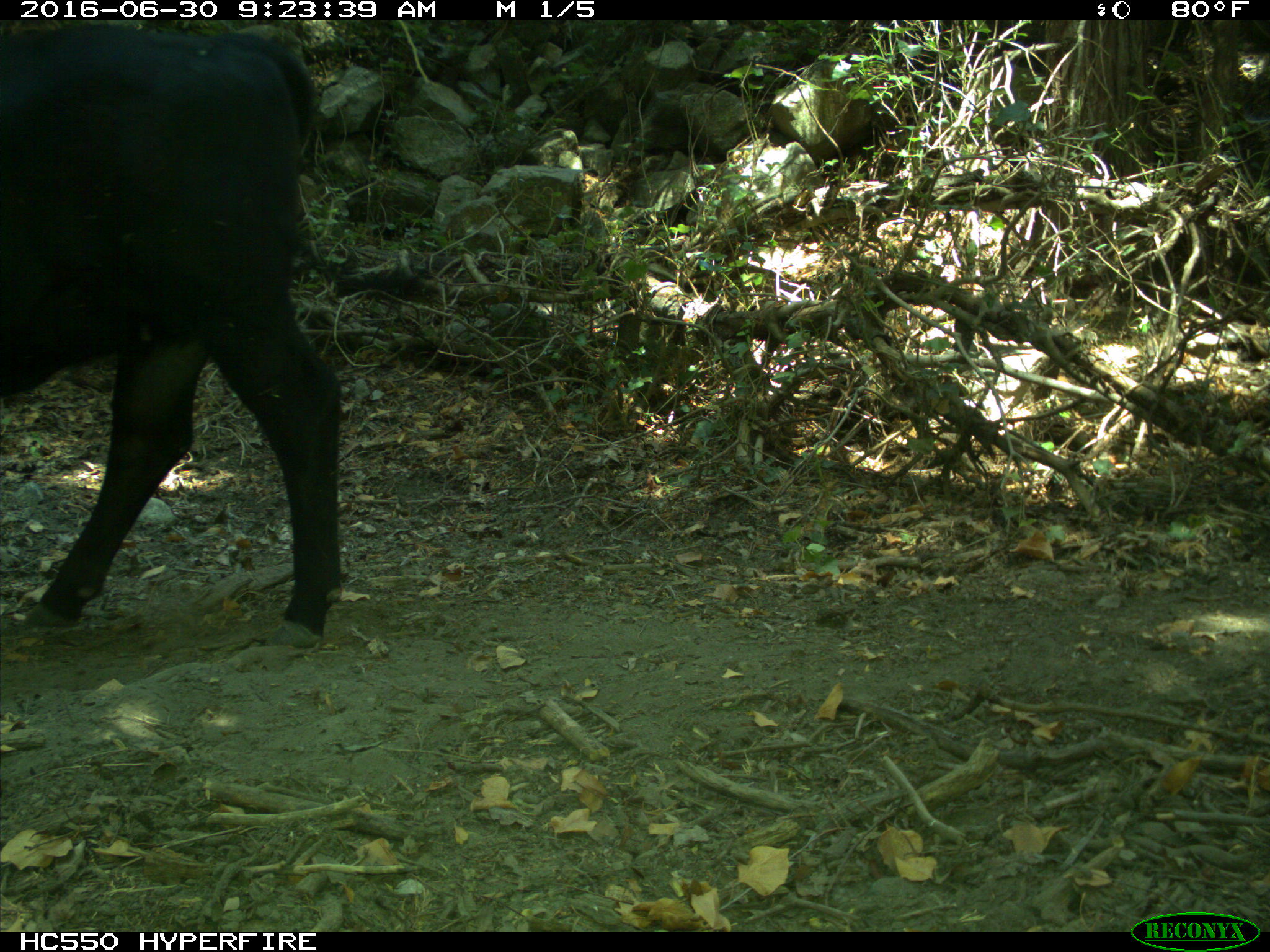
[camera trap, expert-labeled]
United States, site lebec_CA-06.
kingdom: Animalia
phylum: Chordata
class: Mammalia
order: Artiodactyla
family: Bovidae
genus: Bos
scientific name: Bos taurus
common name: domestic cow